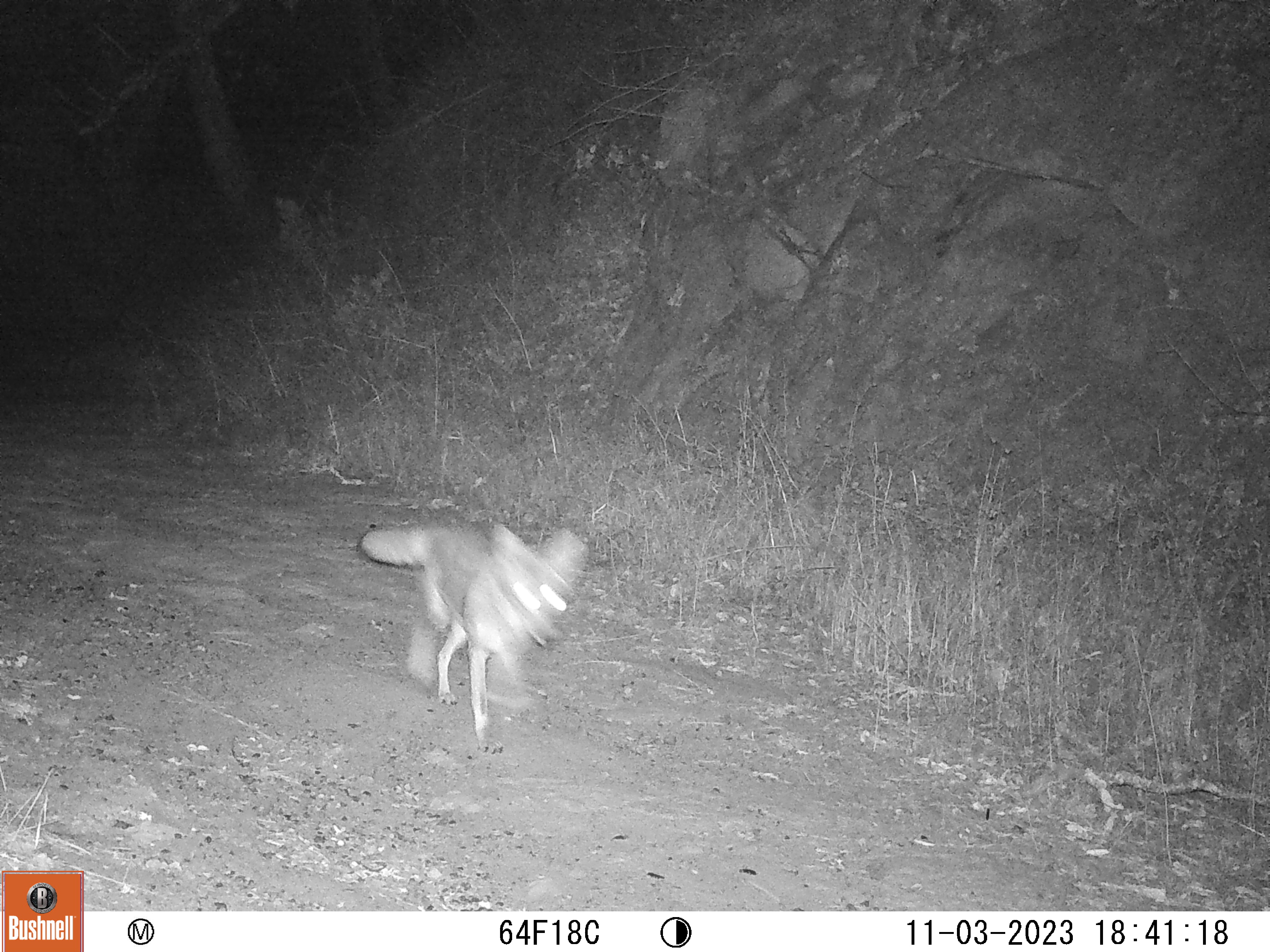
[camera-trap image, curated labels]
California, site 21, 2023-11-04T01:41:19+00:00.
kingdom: Animalia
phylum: Chordata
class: Mammalia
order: Carnivora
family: Canidae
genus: Canis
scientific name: Canis latrans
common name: coyote